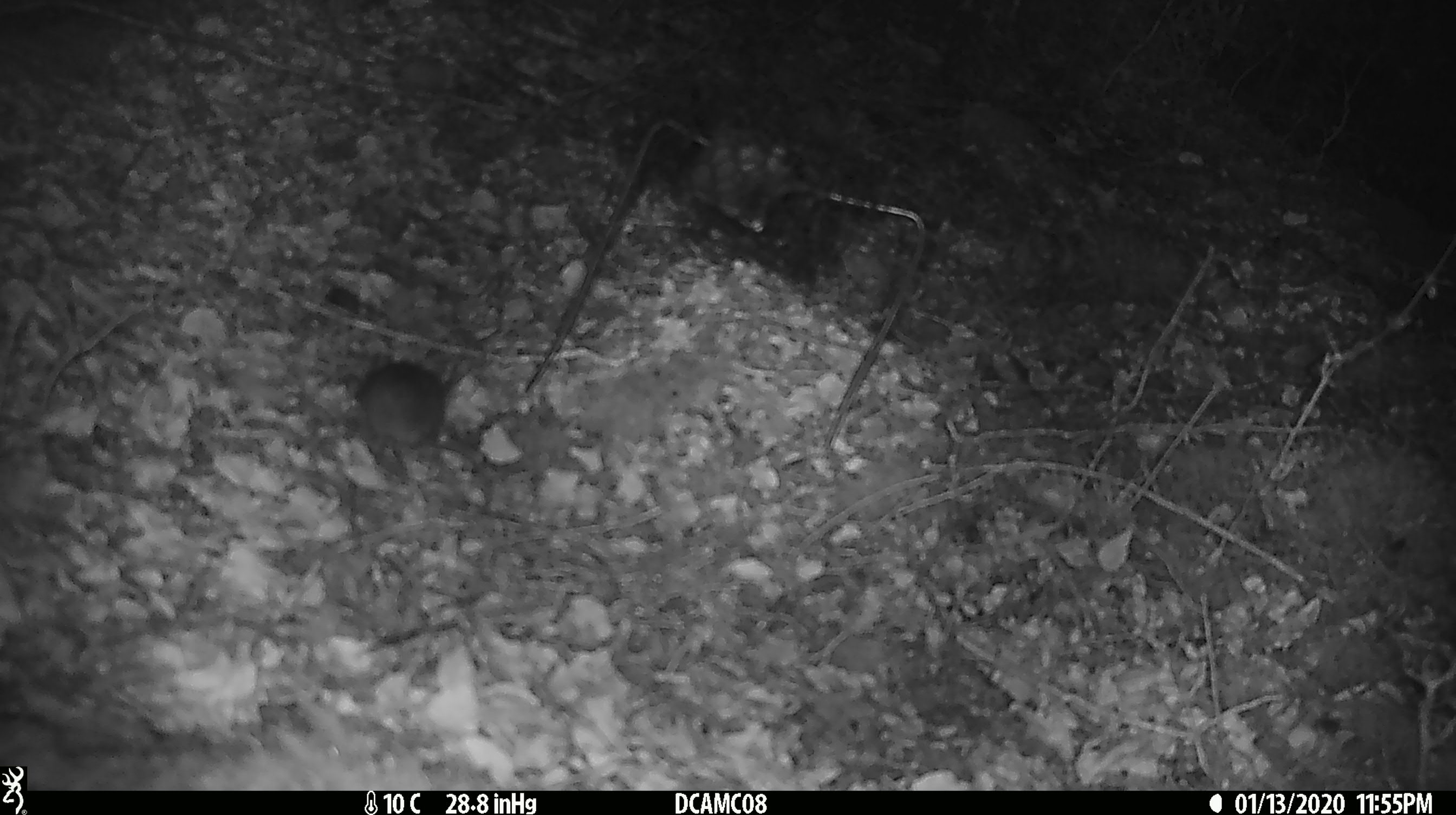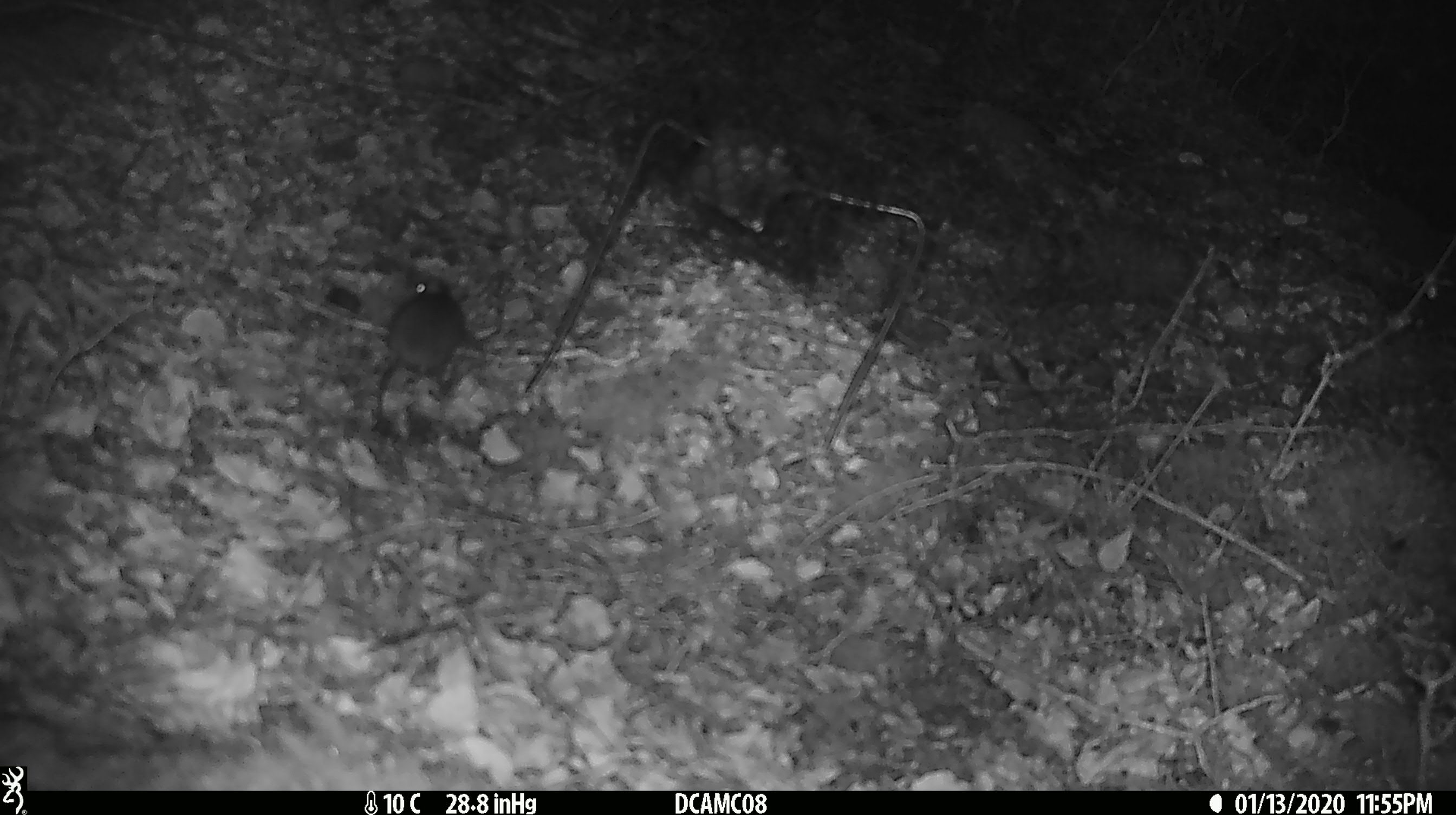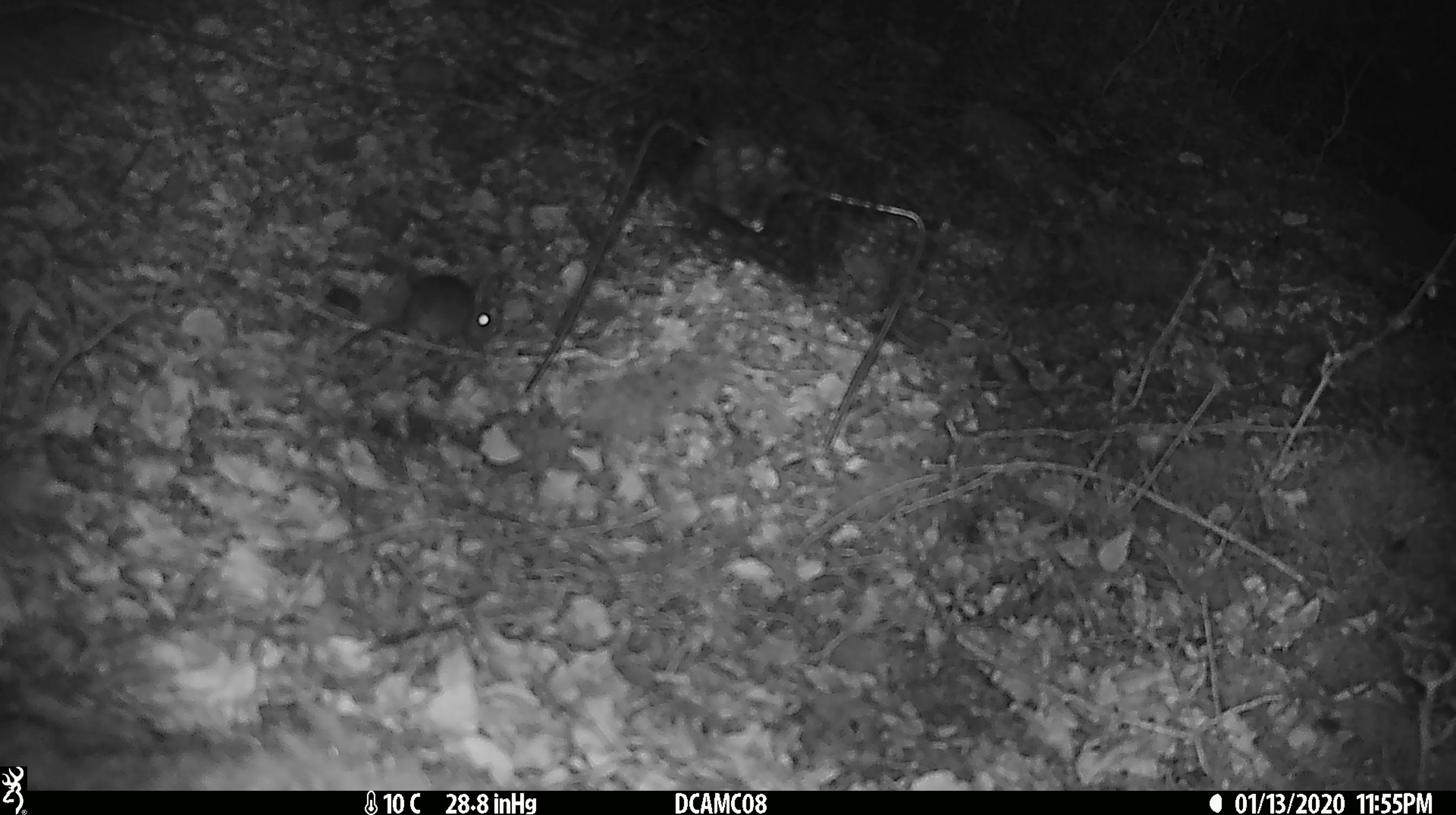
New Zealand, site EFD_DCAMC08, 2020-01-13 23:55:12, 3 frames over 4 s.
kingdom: Animalia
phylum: Chordata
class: Mammalia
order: Rodentia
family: Muridae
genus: Mus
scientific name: Mus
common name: mouse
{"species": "mouse (Mus)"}